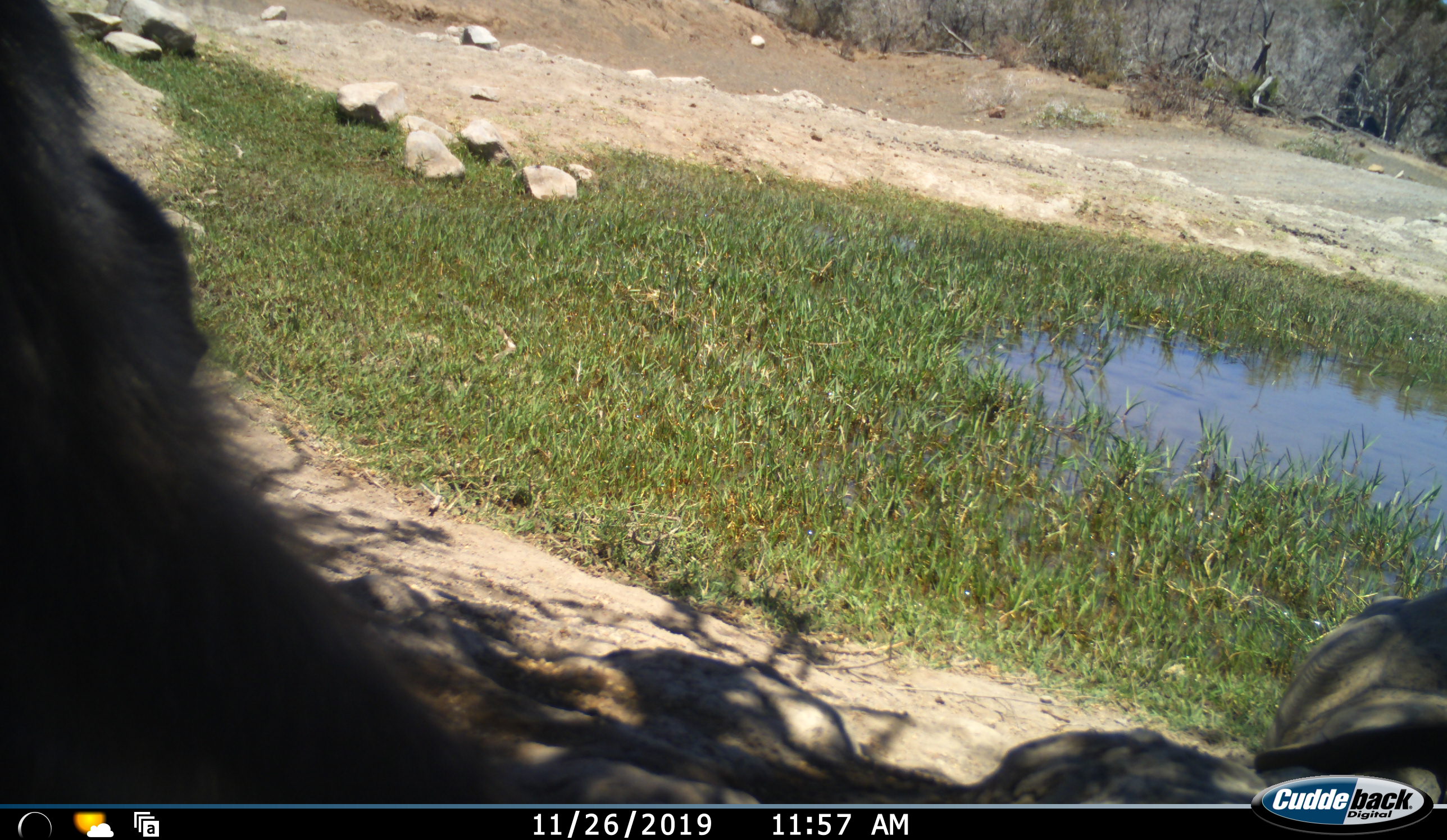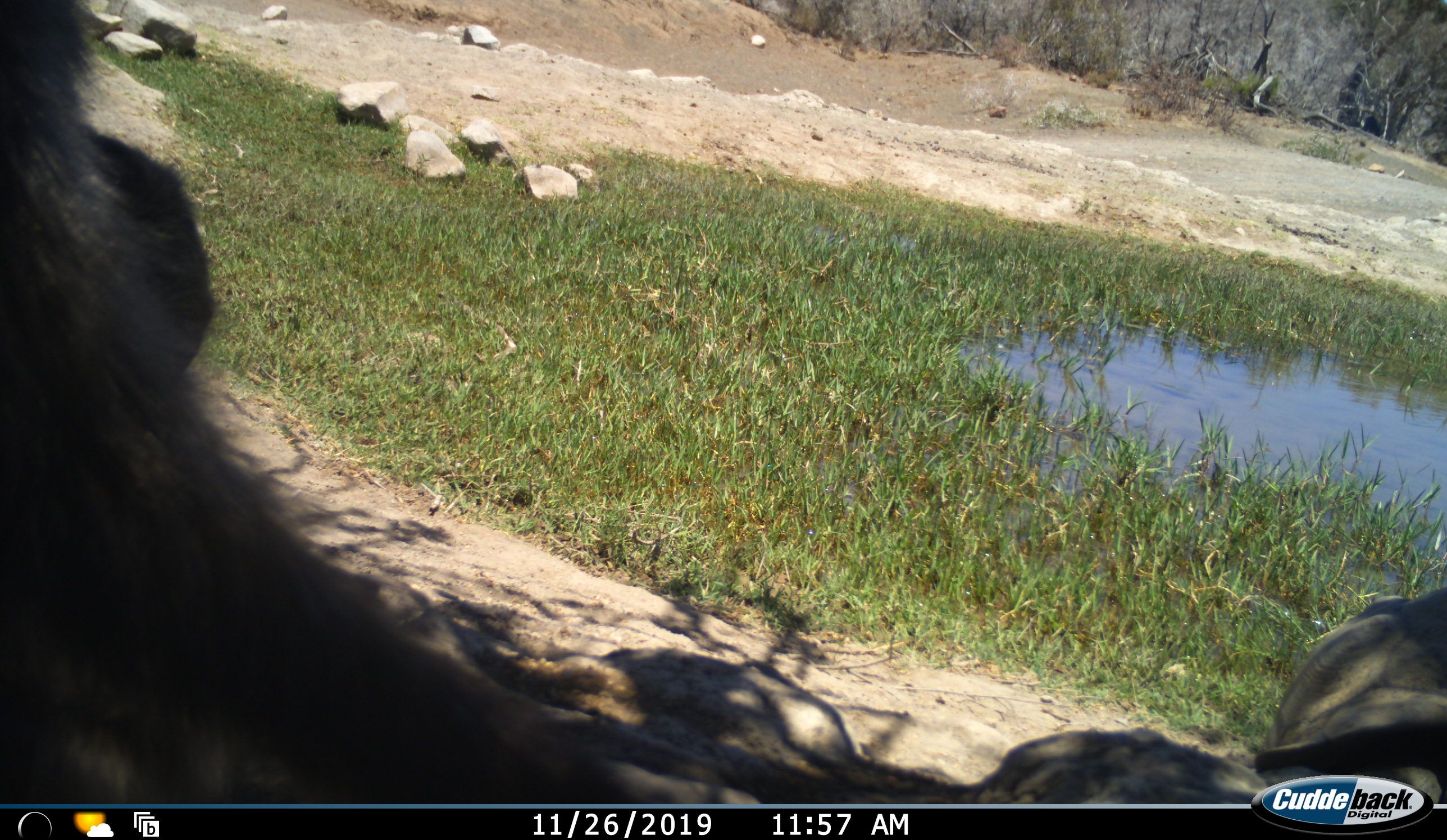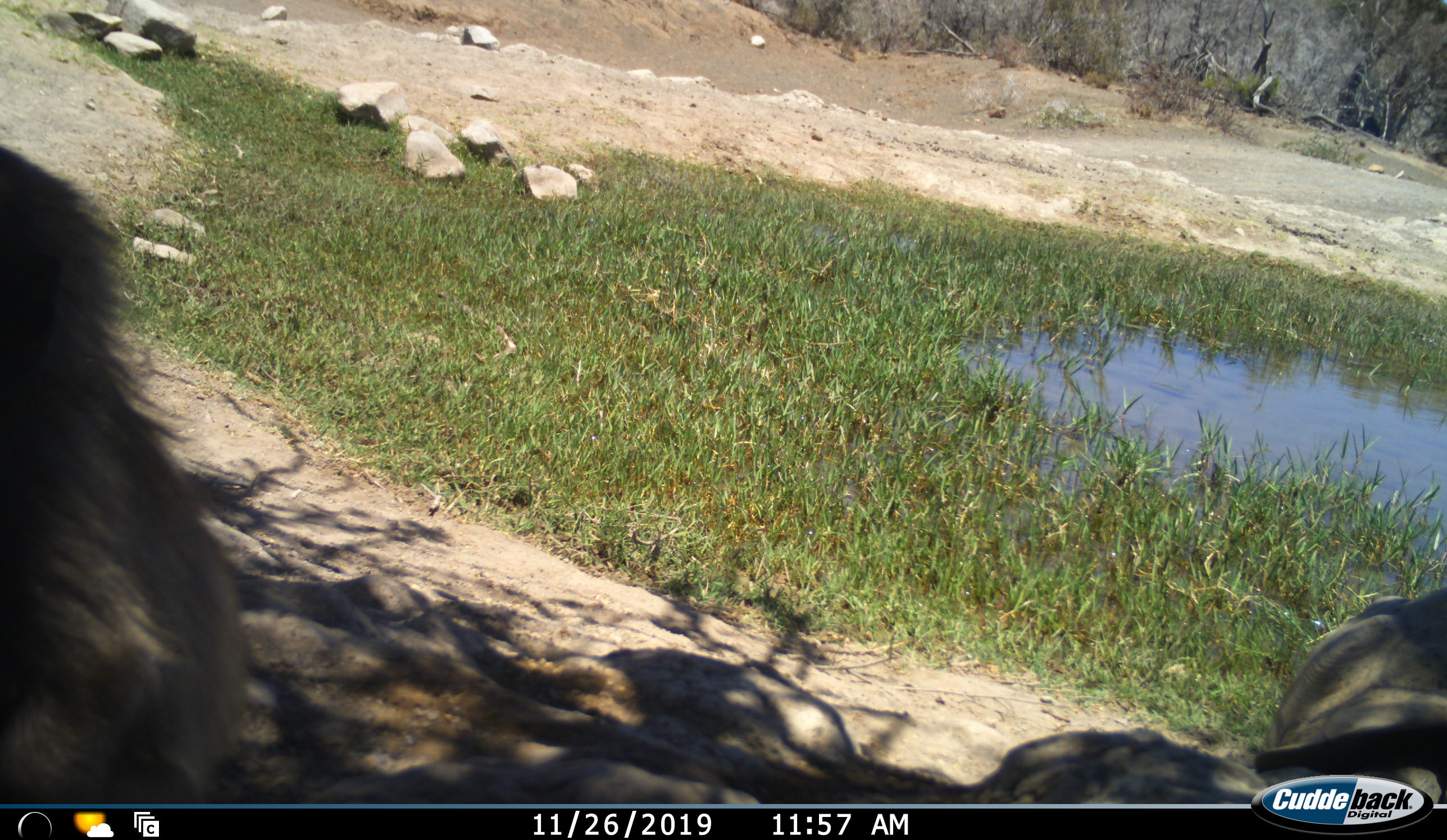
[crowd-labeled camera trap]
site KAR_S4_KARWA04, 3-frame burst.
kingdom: Animalia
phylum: Chordata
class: Mammalia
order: Primates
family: Cercopithecidae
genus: Papio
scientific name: Papio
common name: baboon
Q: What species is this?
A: Baboon (Papio).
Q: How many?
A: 1.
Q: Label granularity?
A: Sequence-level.